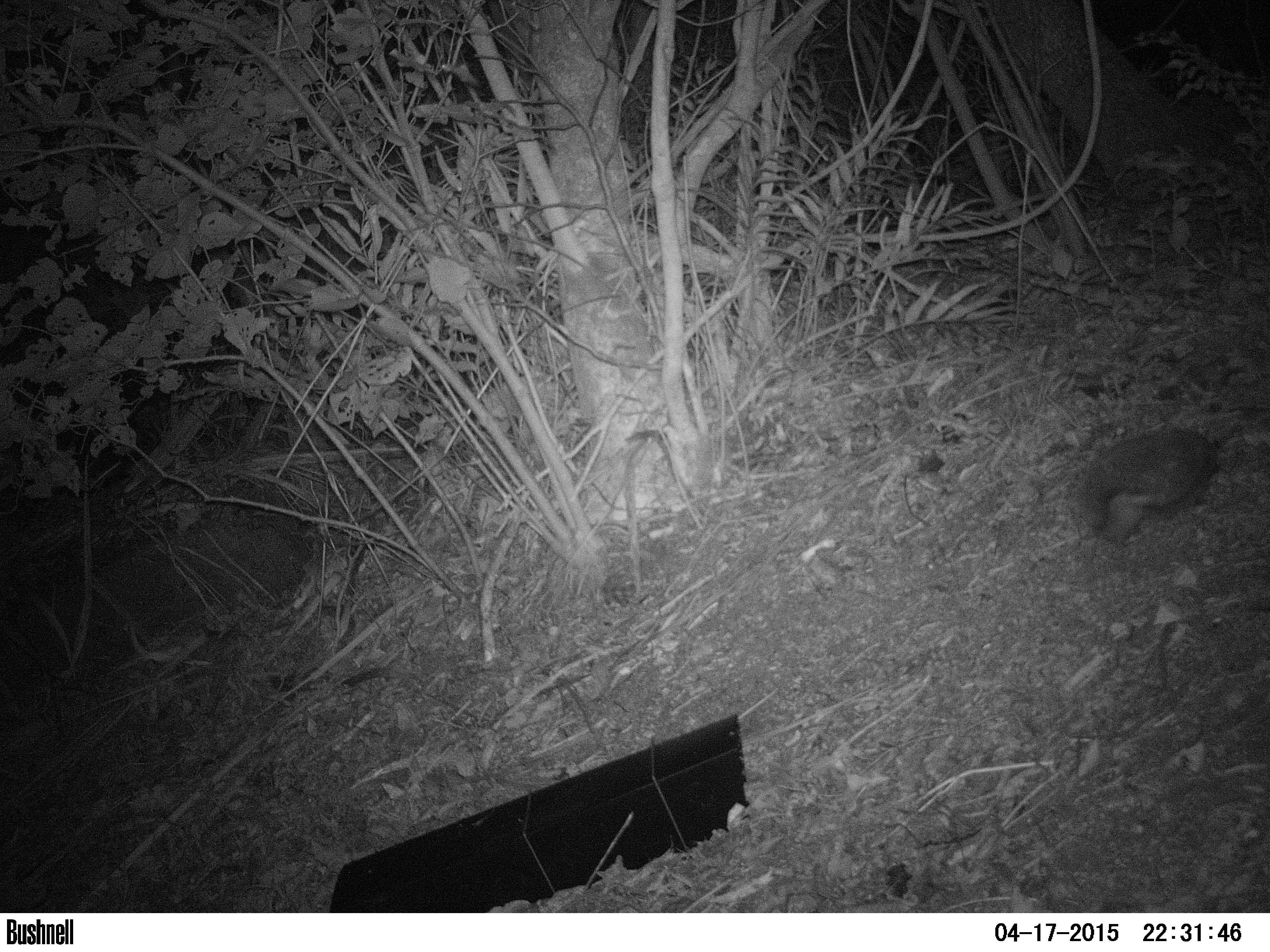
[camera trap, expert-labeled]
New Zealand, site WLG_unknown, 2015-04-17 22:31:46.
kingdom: Animalia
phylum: Chordata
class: Mammalia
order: Eulipotyphla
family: Erinaceidae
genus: Erinaceus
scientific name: Erinaceus europaeus europaeus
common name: european hedgehog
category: hedgehog